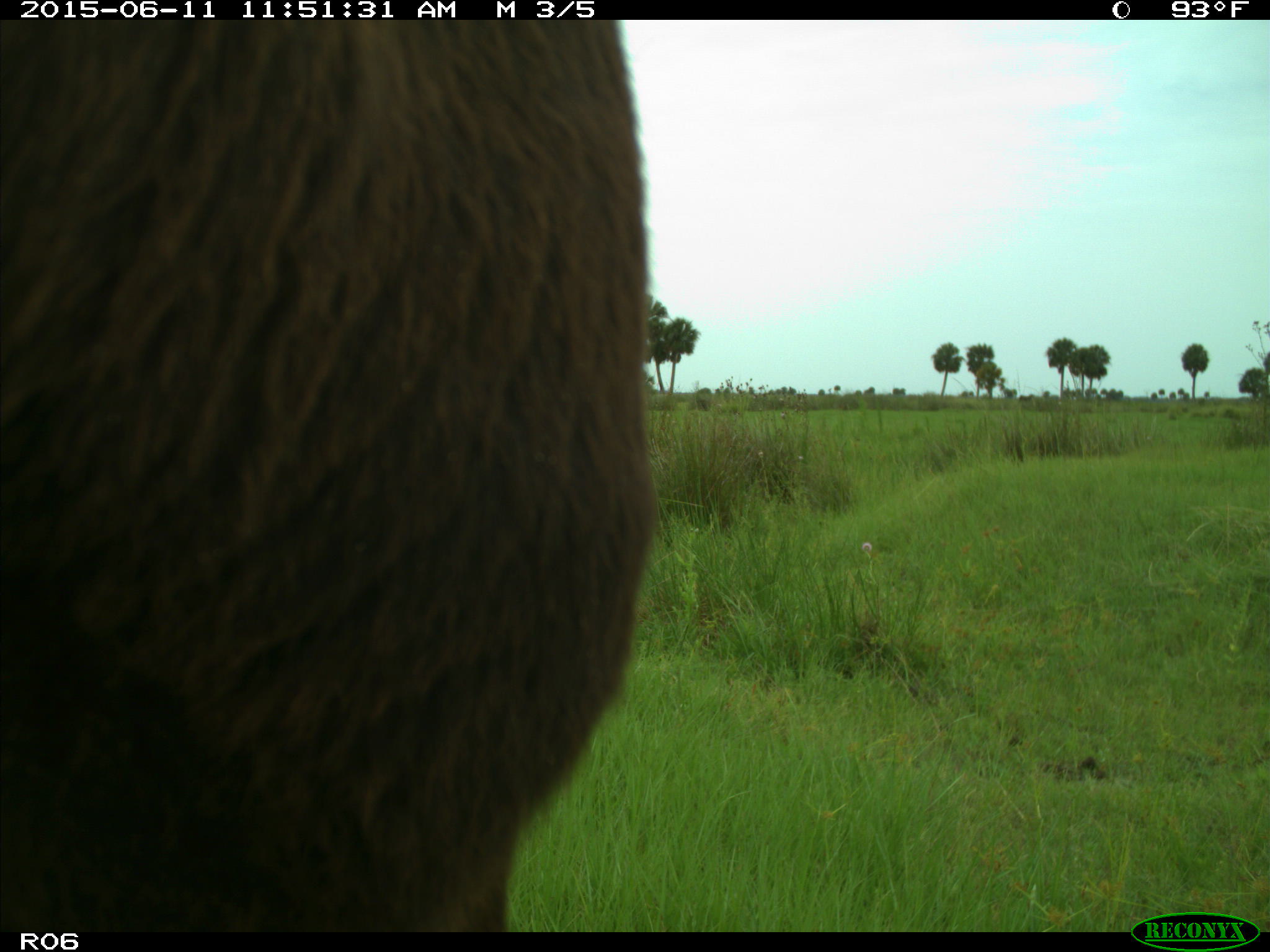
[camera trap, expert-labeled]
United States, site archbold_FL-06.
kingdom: Animalia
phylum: Chordata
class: Mammalia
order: Artiodactyla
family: Bovidae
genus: Bos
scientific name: Bos taurus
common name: domestic cow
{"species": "Bos taurus (domestic cow)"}